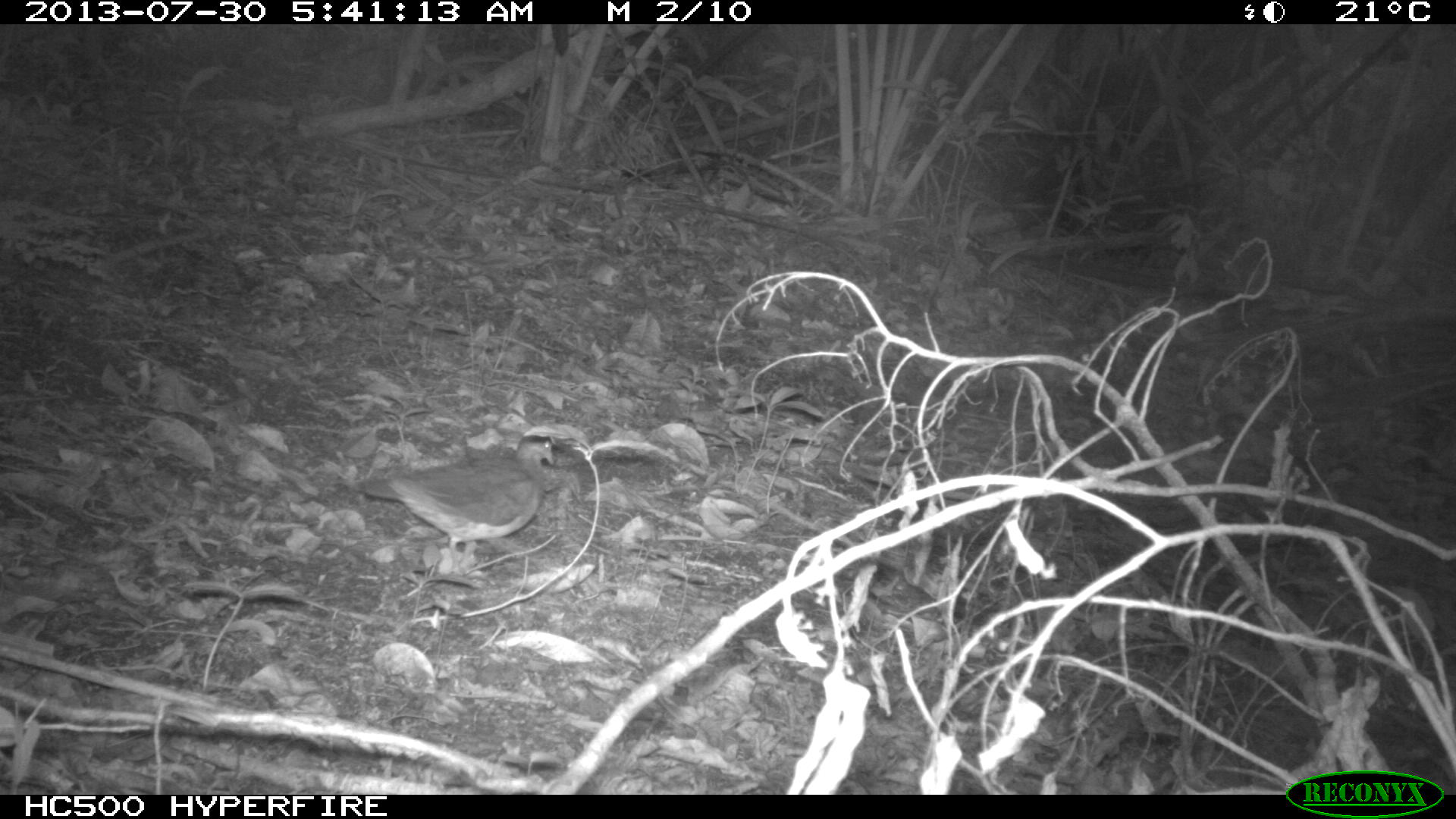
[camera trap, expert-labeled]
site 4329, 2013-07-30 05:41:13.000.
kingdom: Animalia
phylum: Chordata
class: Aves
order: Columbiformes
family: Columbidae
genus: Leptotila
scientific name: Leptotila plumbeiceps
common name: gray-headed dove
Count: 1.